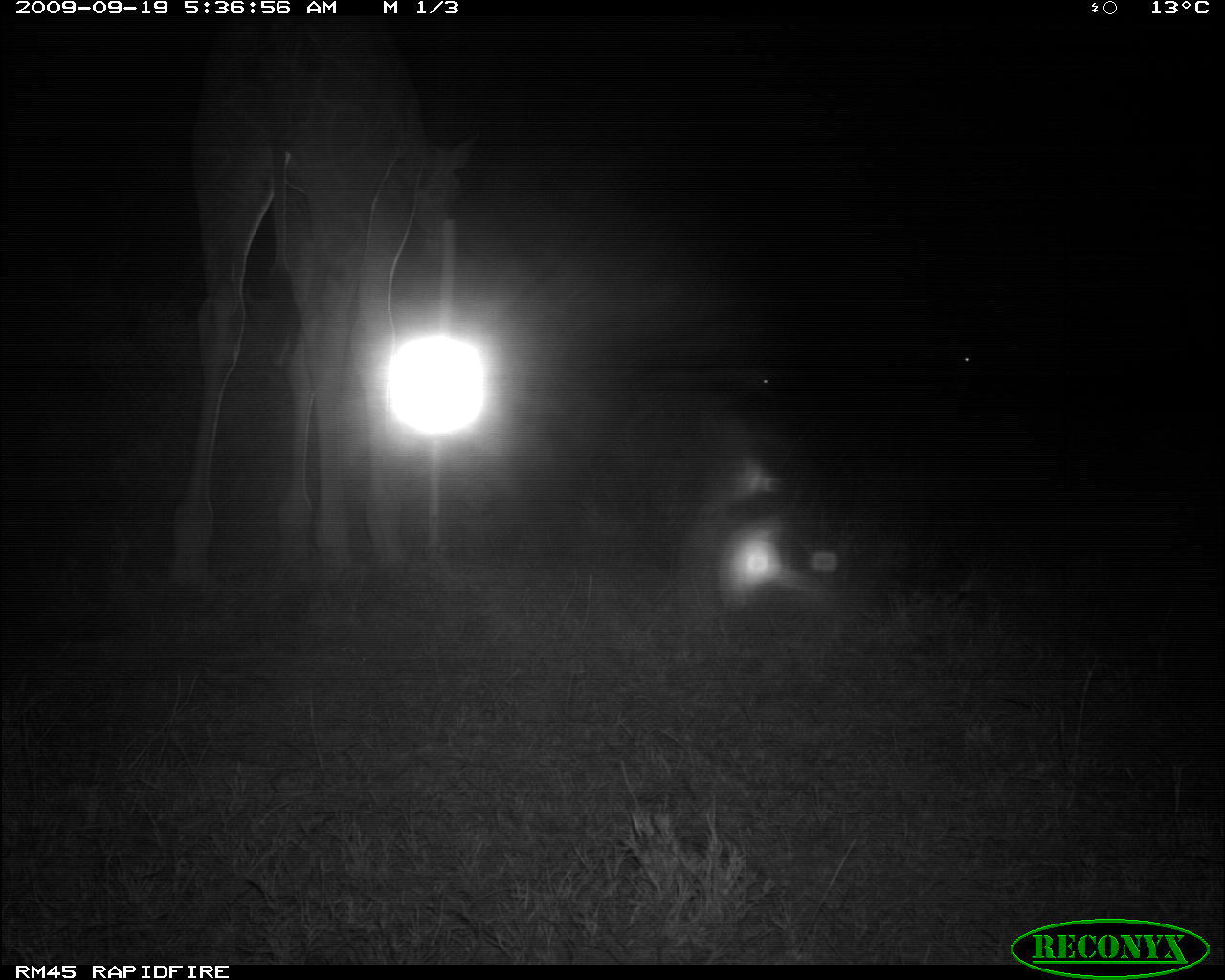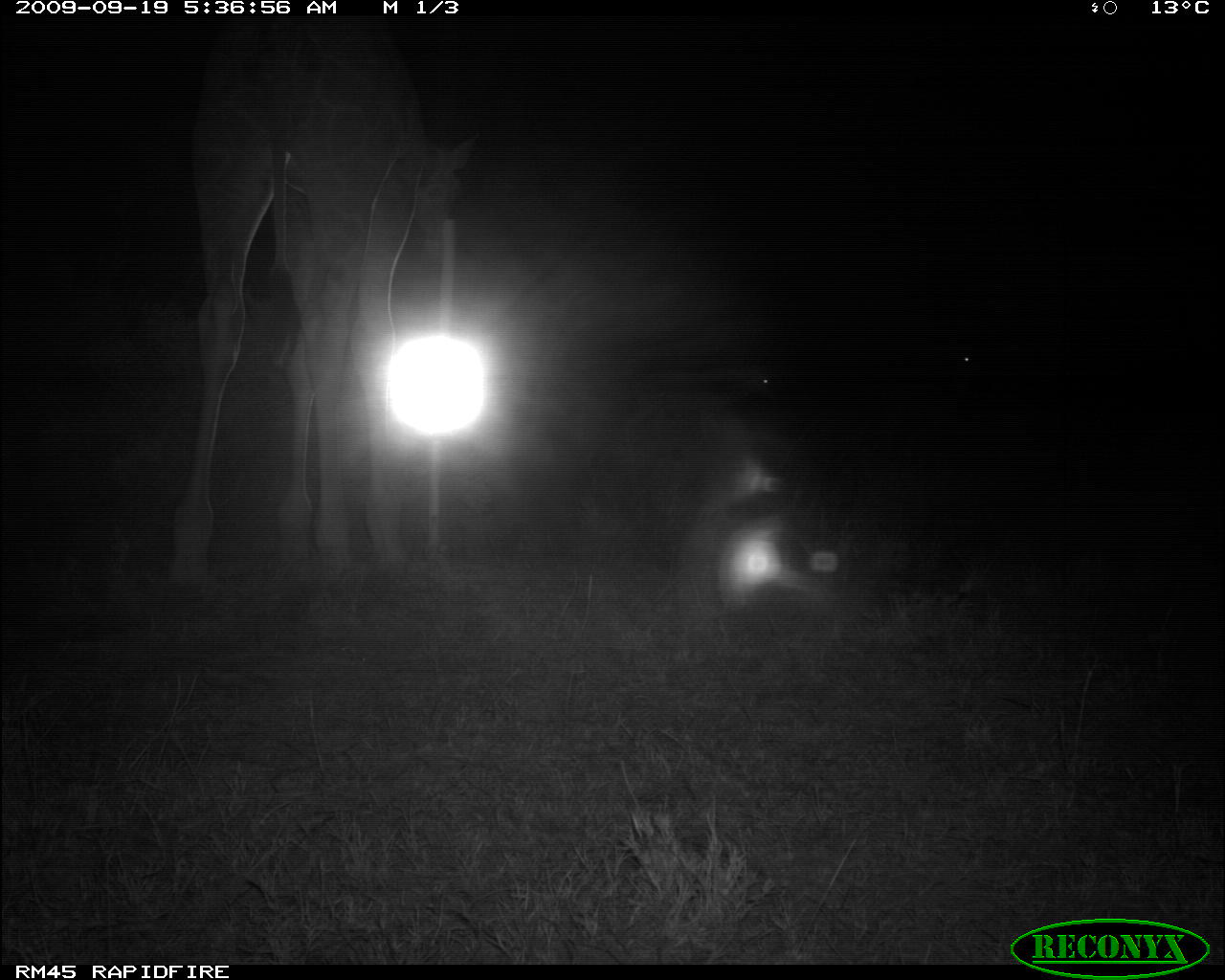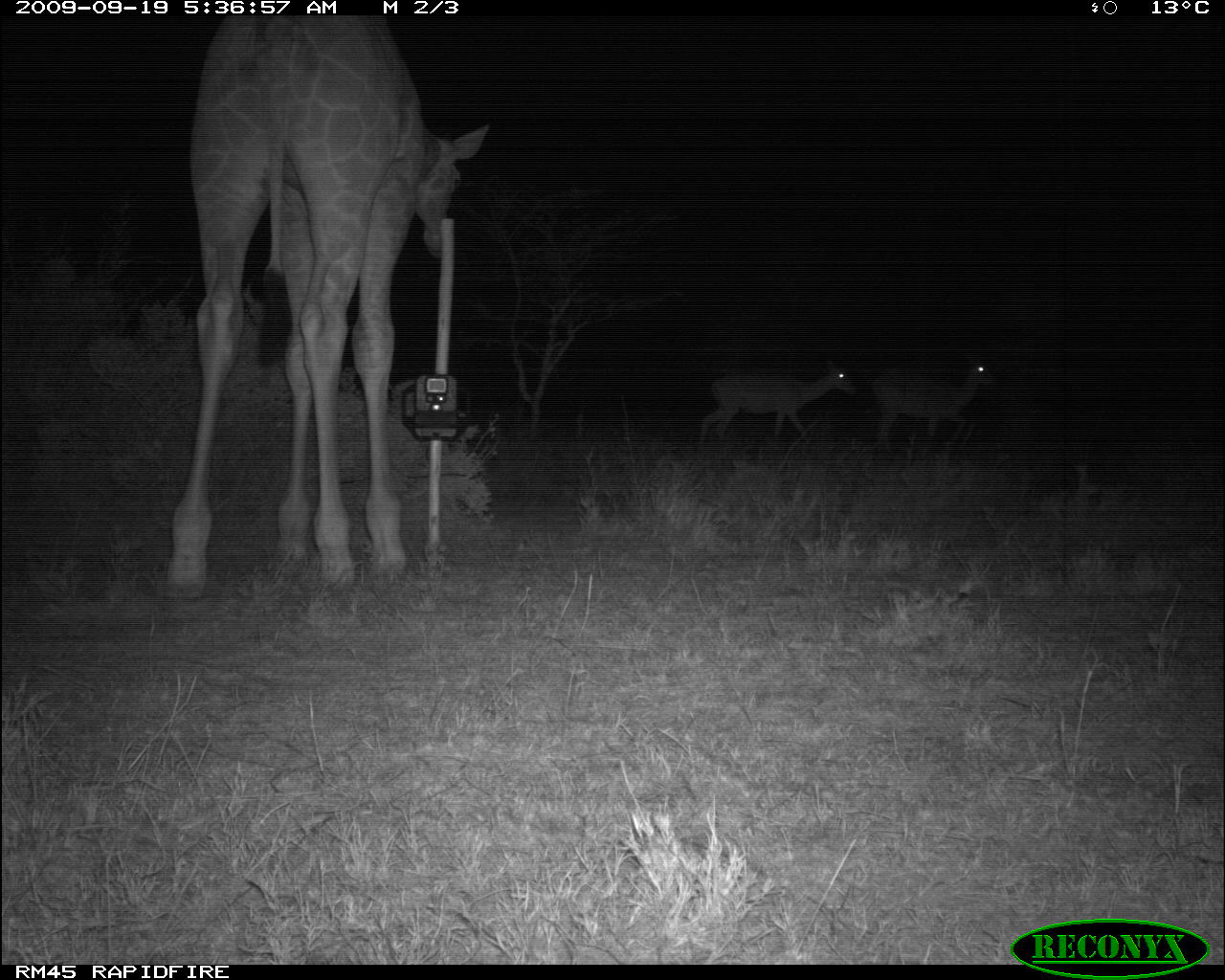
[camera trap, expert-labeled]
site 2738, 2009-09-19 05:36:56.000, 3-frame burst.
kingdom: Animalia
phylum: Chordata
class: Mammalia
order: Artiodactyla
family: Bovidae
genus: Aepyceros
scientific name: Aepyceros melampus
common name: impala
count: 2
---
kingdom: Animalia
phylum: Chordata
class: Mammalia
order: Artiodactyla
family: Giraffidae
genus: Giraffa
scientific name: Giraffa camelopardalis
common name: giraffe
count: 1